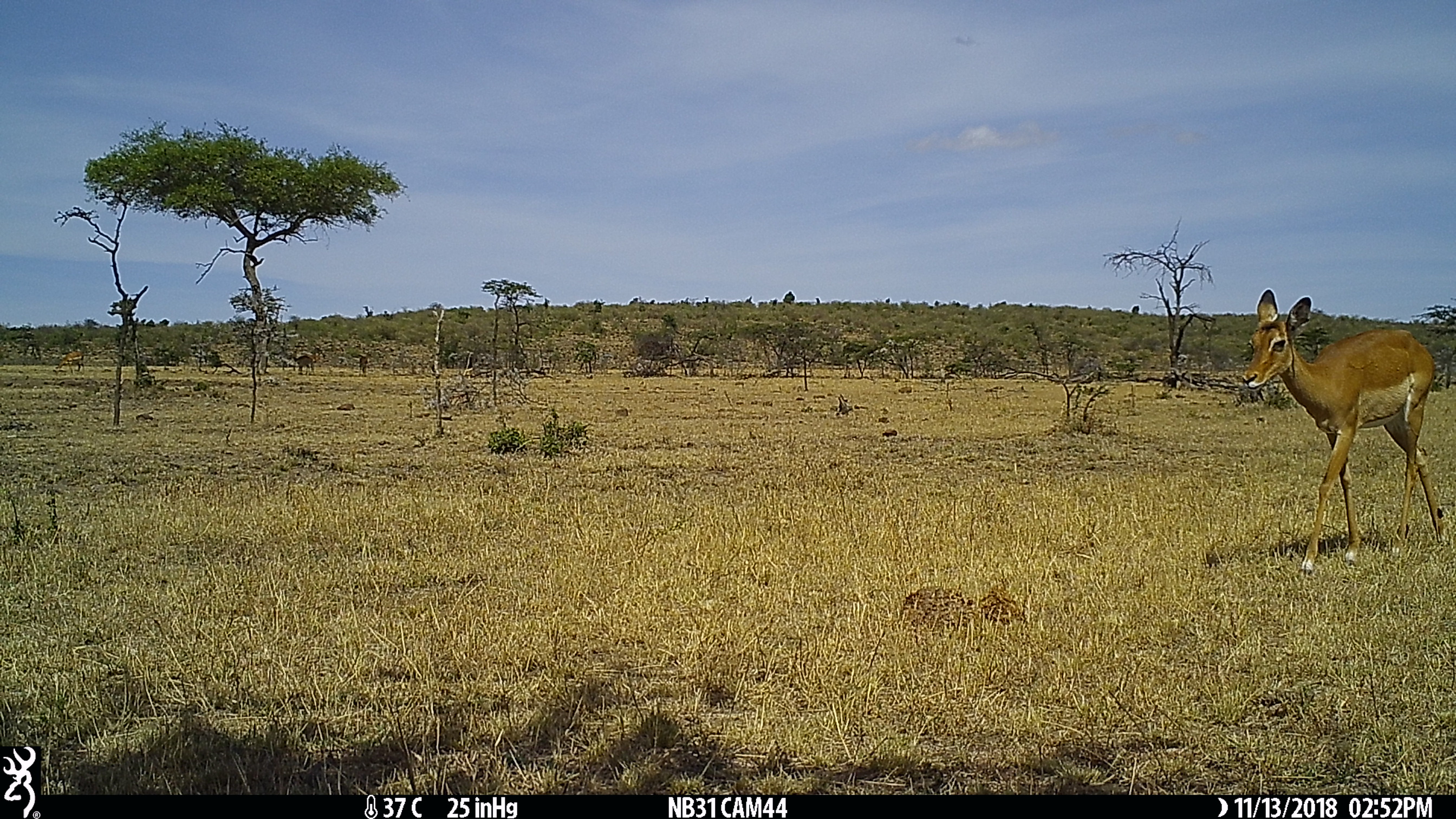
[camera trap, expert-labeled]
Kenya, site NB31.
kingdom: Animalia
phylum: Chordata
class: Mammalia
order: Artiodactyla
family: Bovidae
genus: Aepyceros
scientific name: Aepyceros melampus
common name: impala